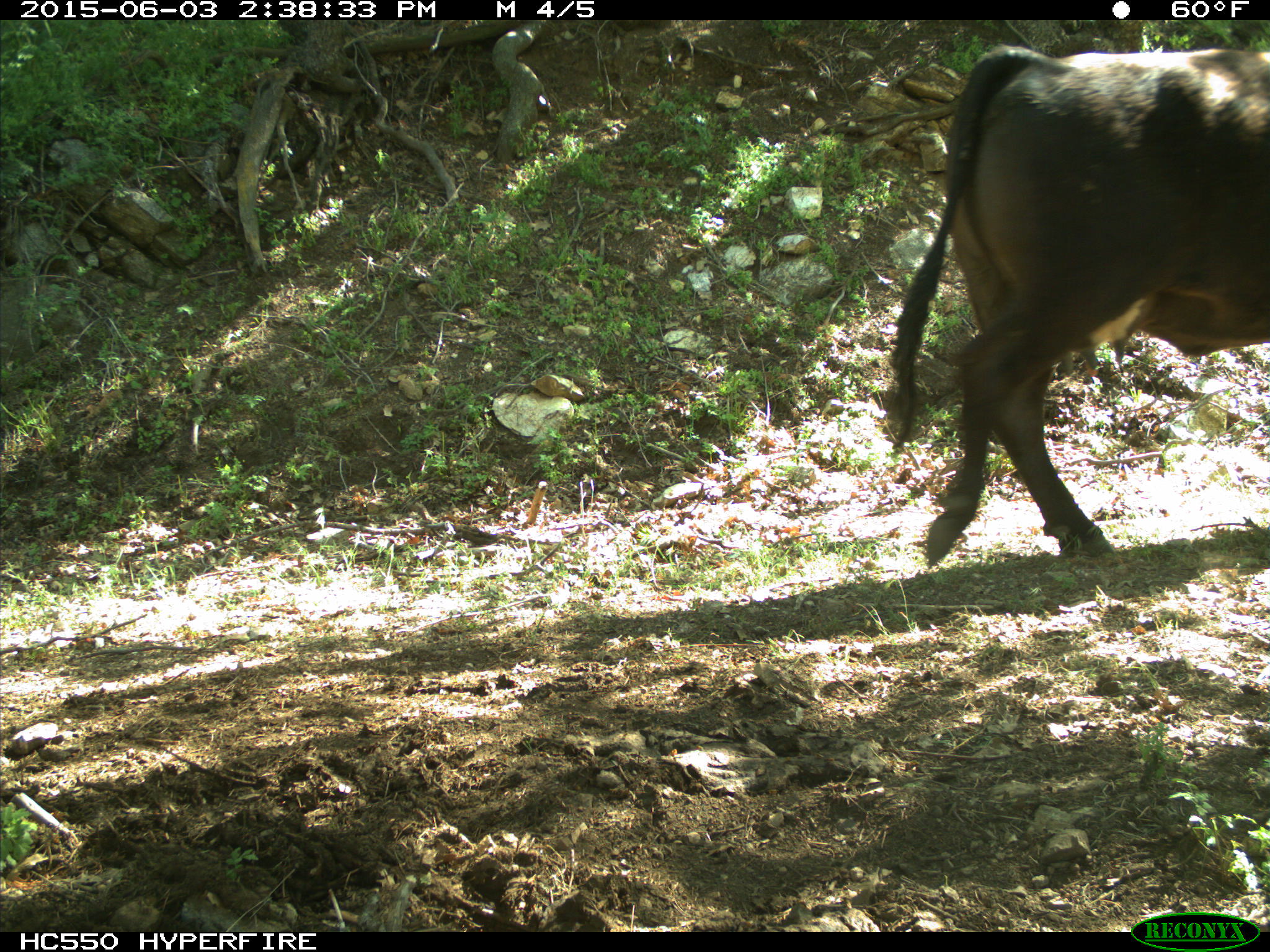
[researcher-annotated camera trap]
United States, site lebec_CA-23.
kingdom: Animalia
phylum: Chordata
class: Mammalia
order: Artiodactyla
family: Bovidae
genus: Bos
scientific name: Bos taurus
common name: domestic cow